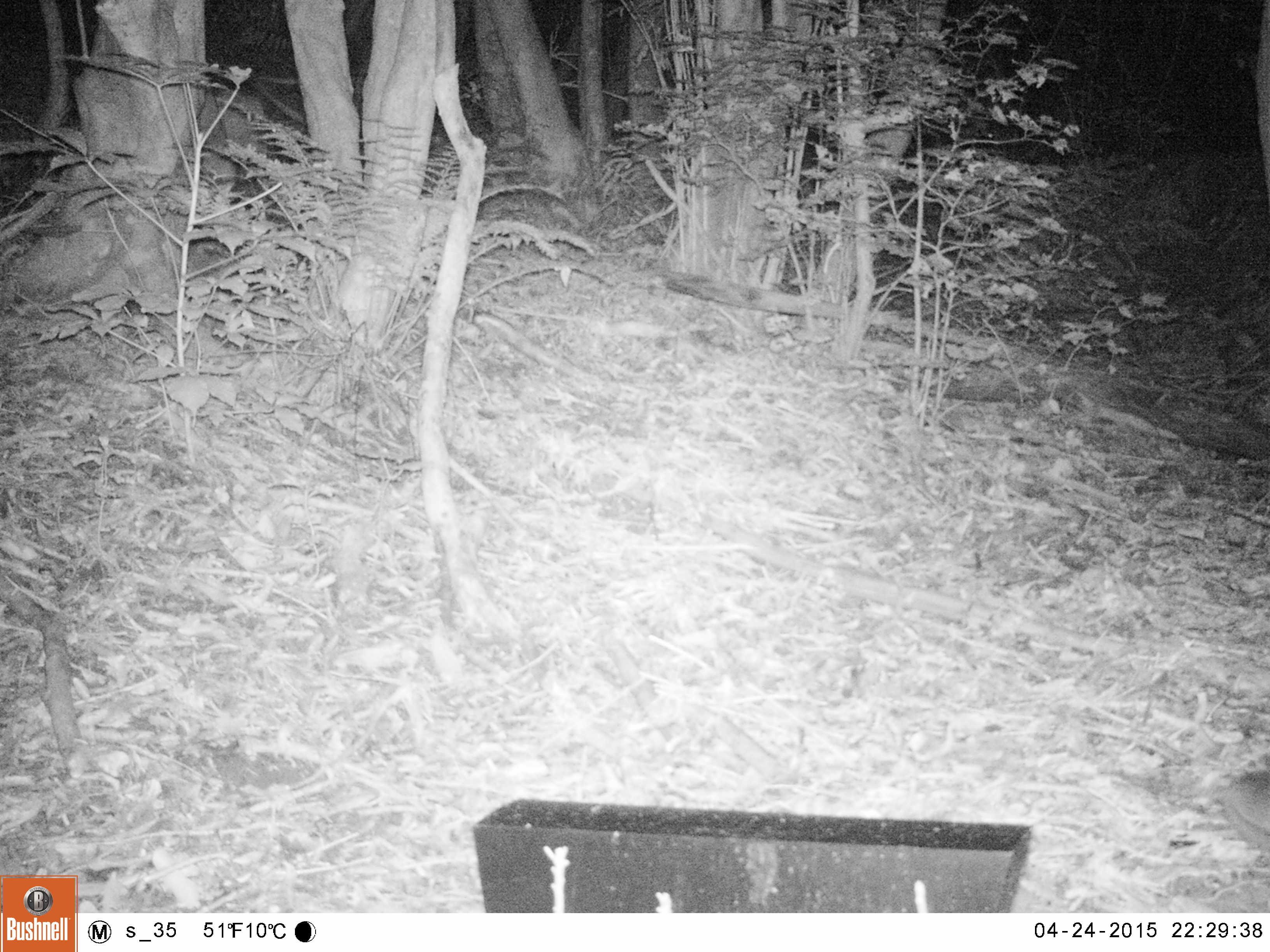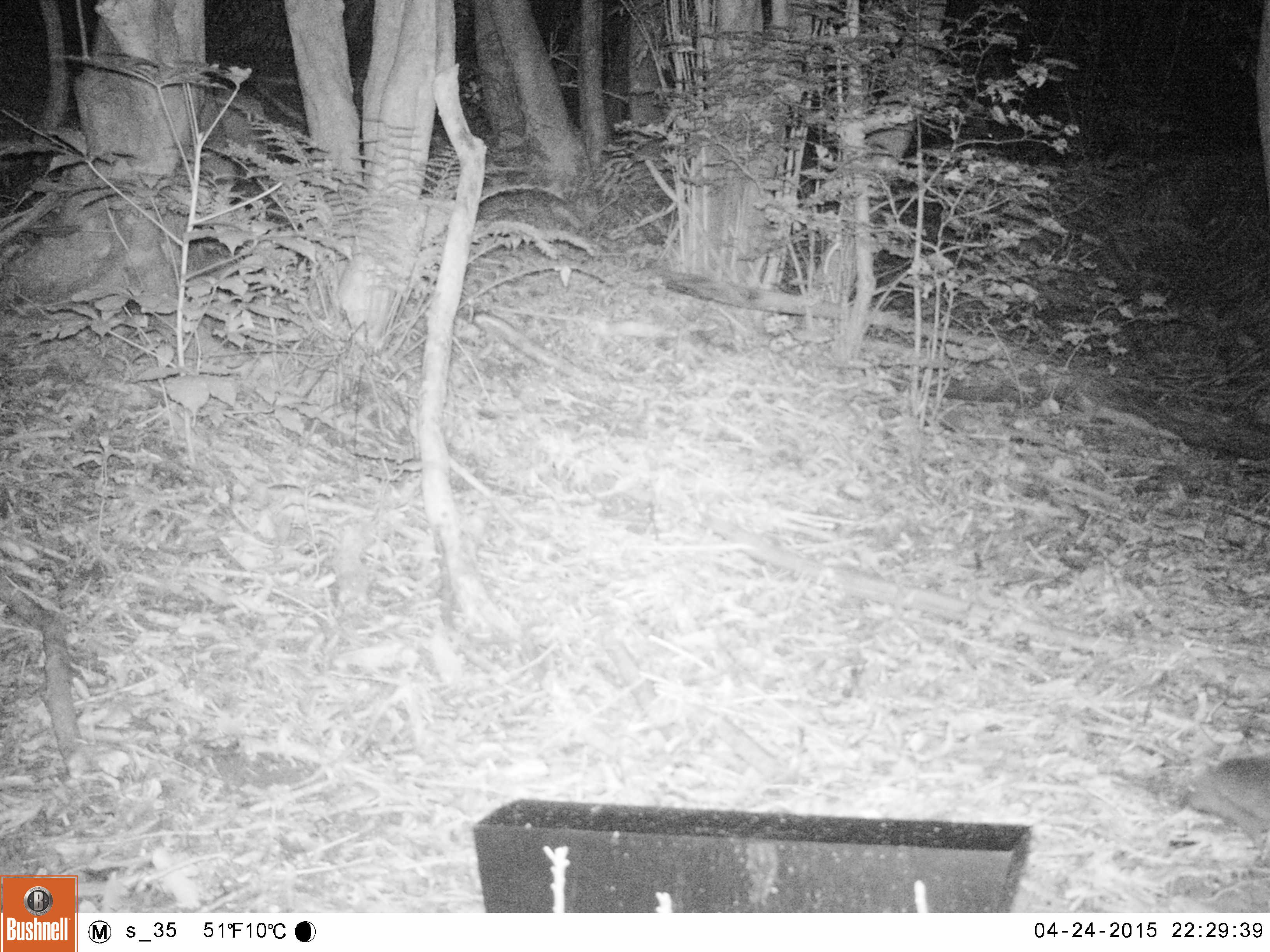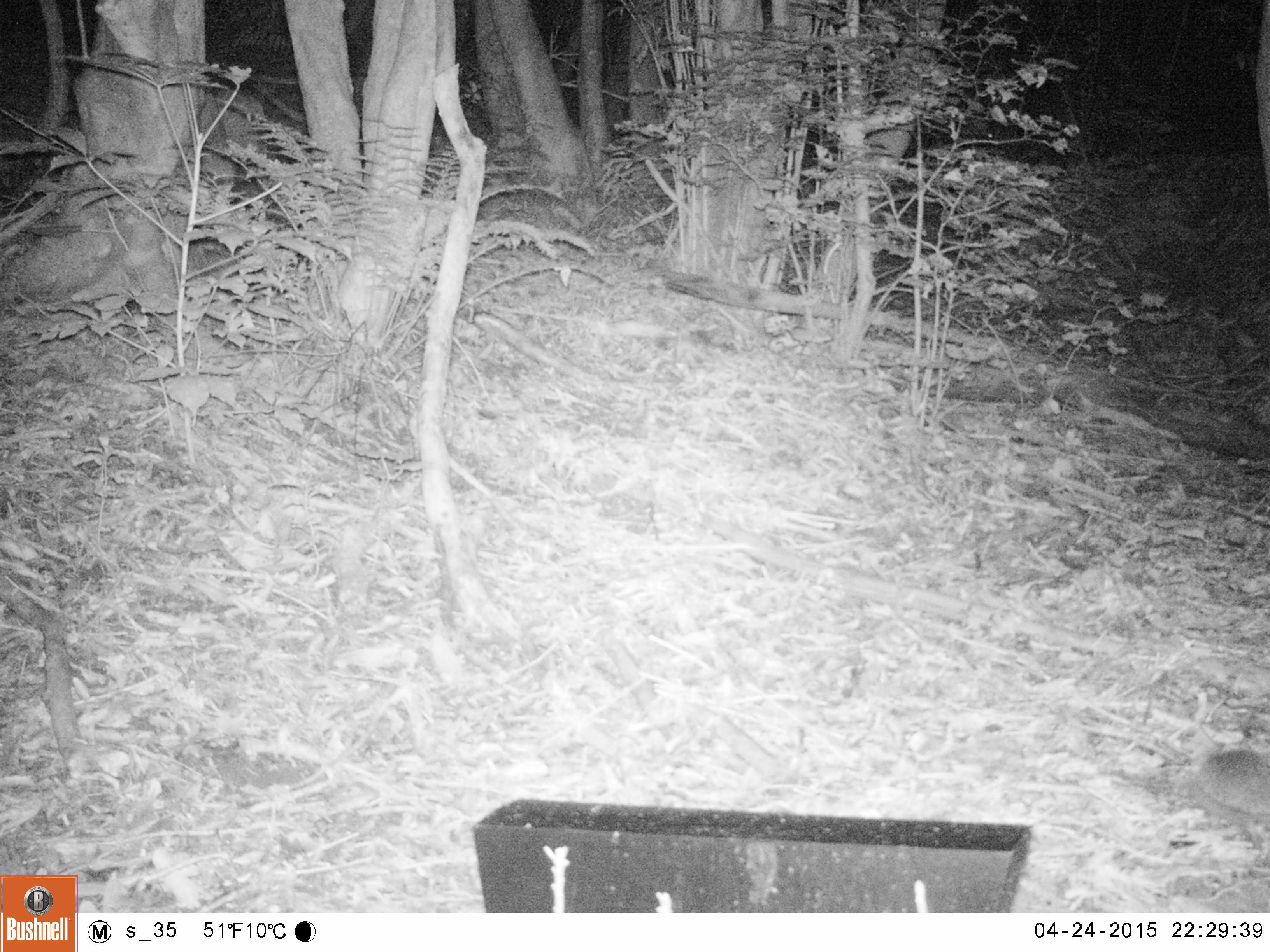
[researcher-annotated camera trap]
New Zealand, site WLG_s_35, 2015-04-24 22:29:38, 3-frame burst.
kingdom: Animalia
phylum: Chordata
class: Mammalia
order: Eulipotyphla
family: Erinaceidae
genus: Erinaceus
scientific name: Erinaceus europaeus europaeus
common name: european hedgehog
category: hedgehog